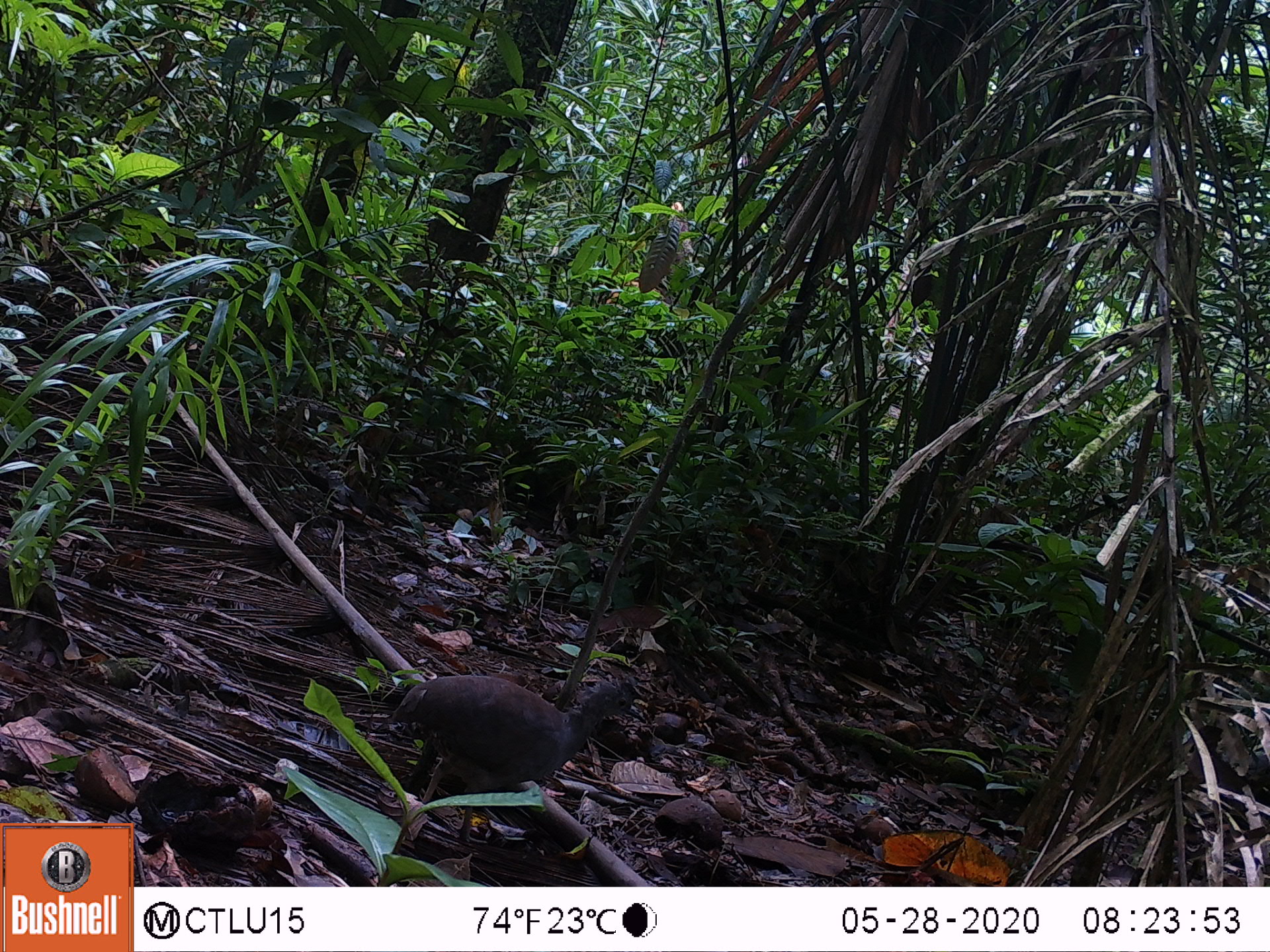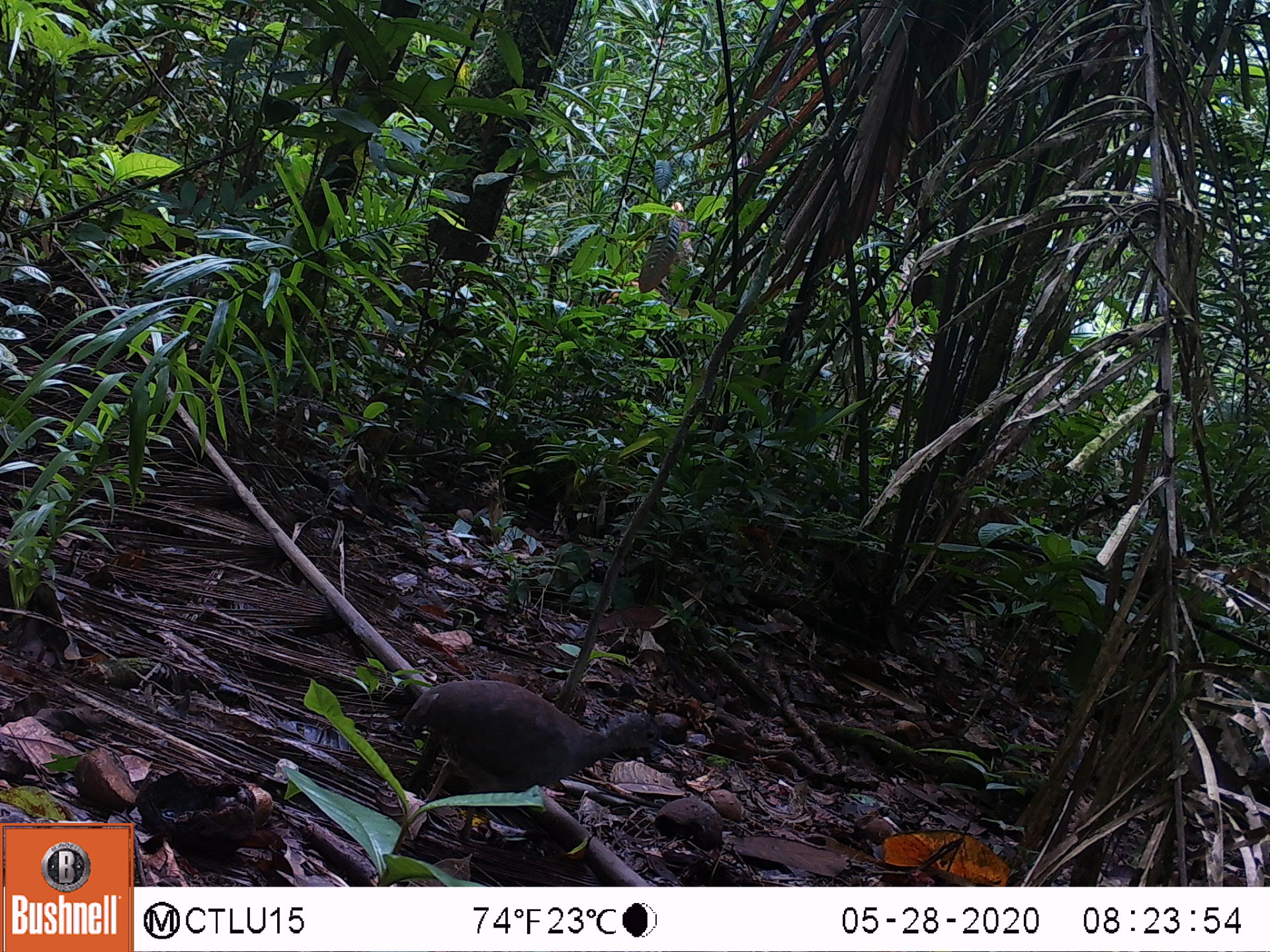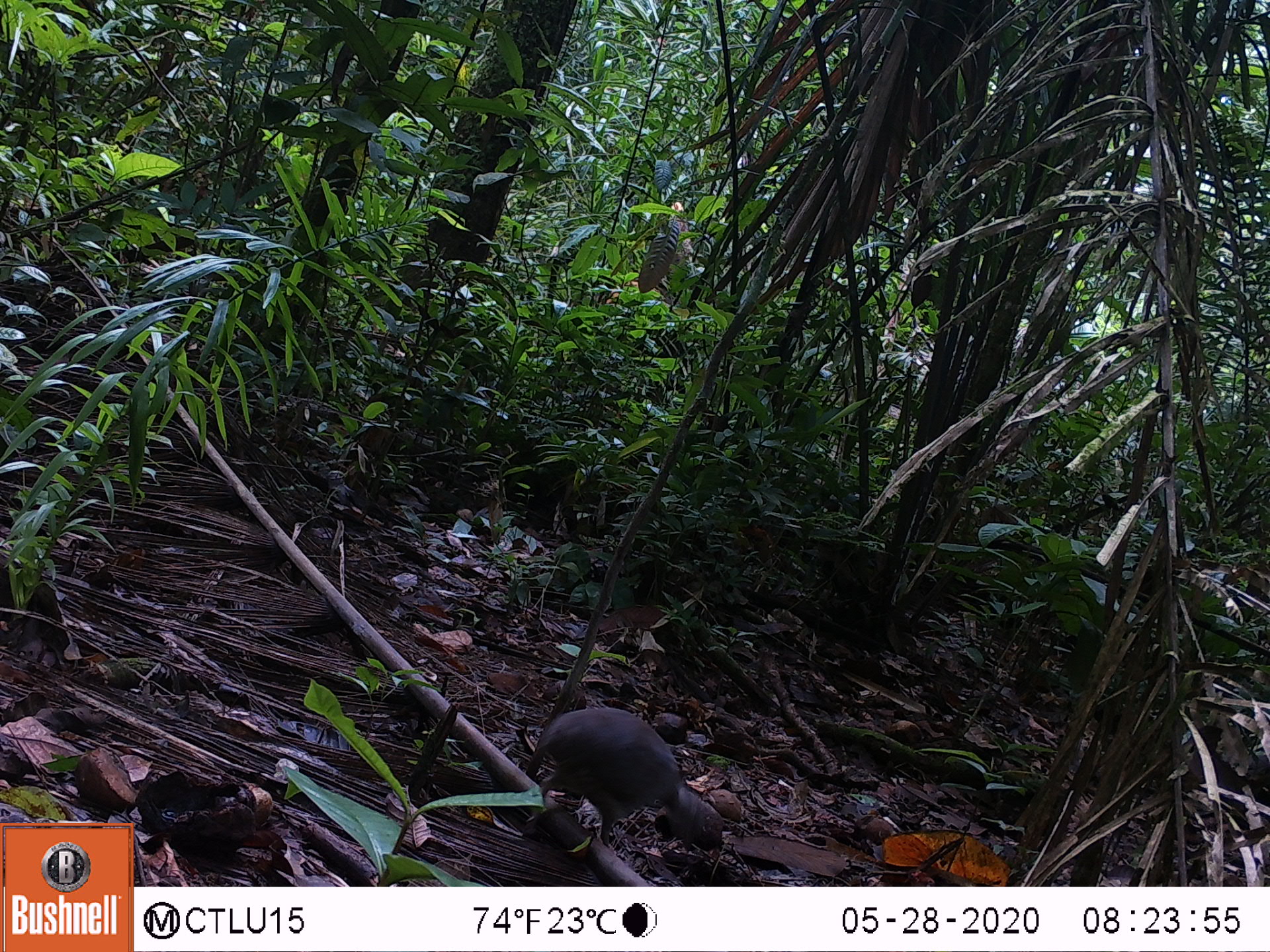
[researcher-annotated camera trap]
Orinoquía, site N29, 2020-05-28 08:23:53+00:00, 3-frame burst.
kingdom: Animalia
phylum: Chordata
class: Aves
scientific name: Aves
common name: bird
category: unknown bird